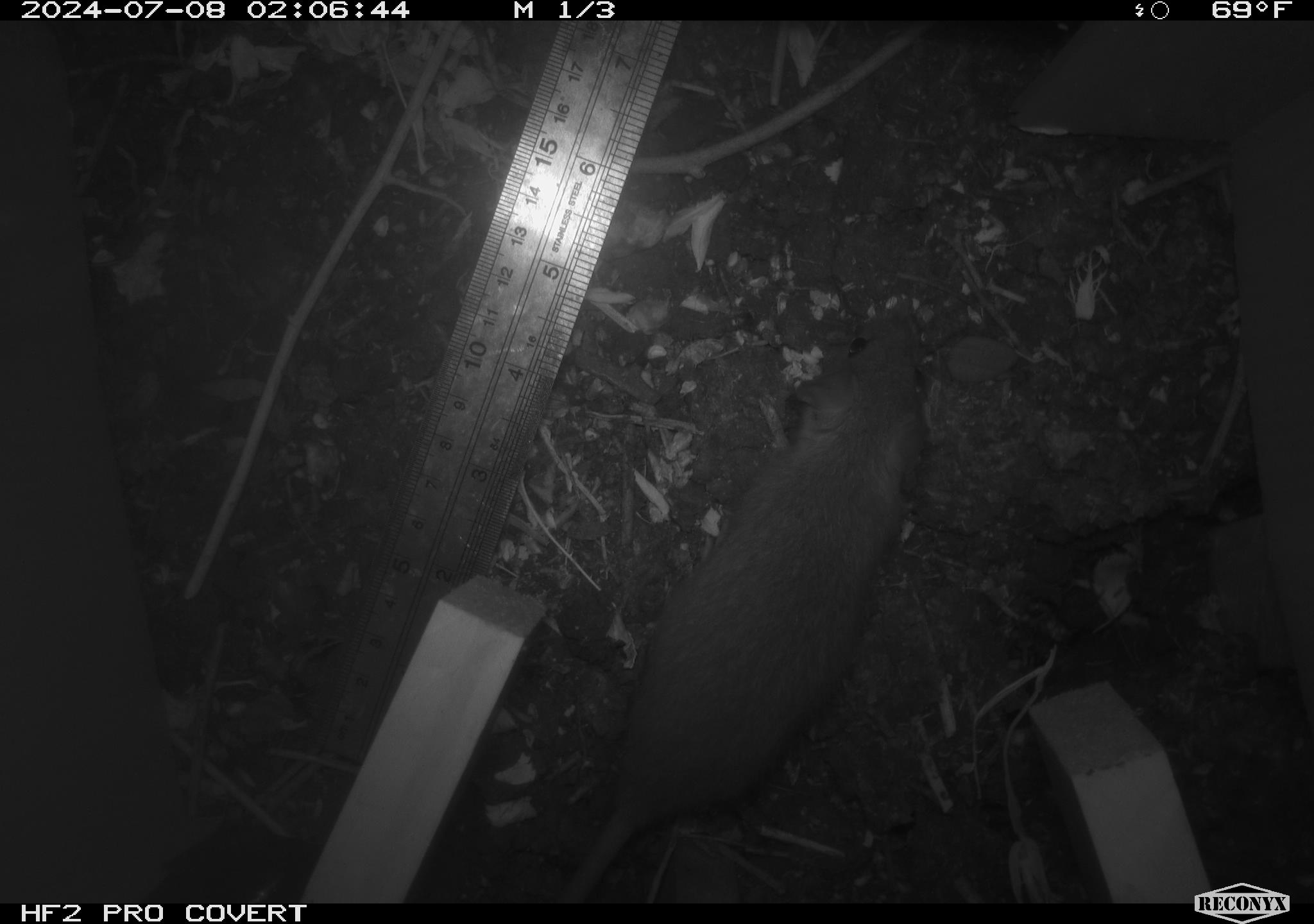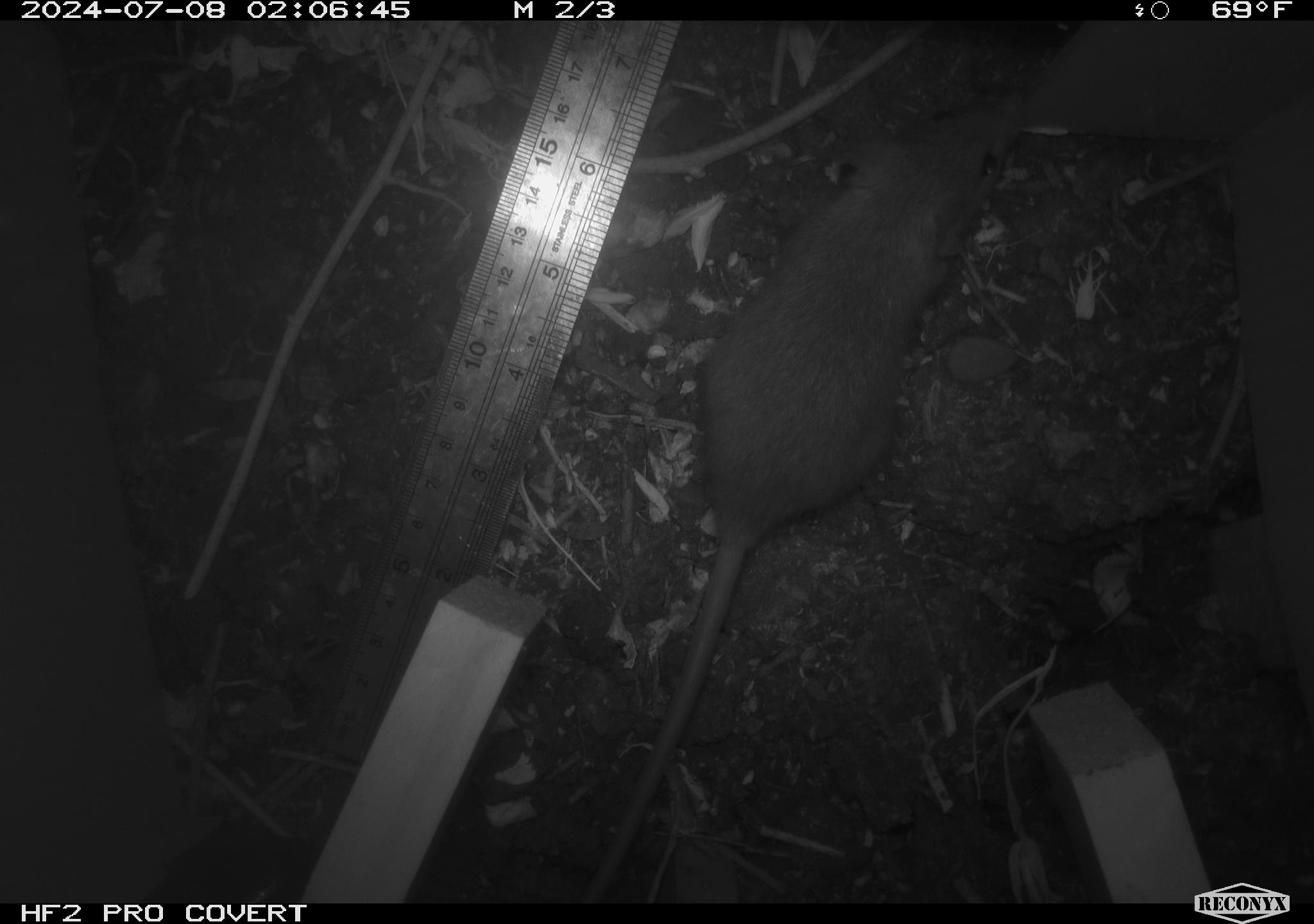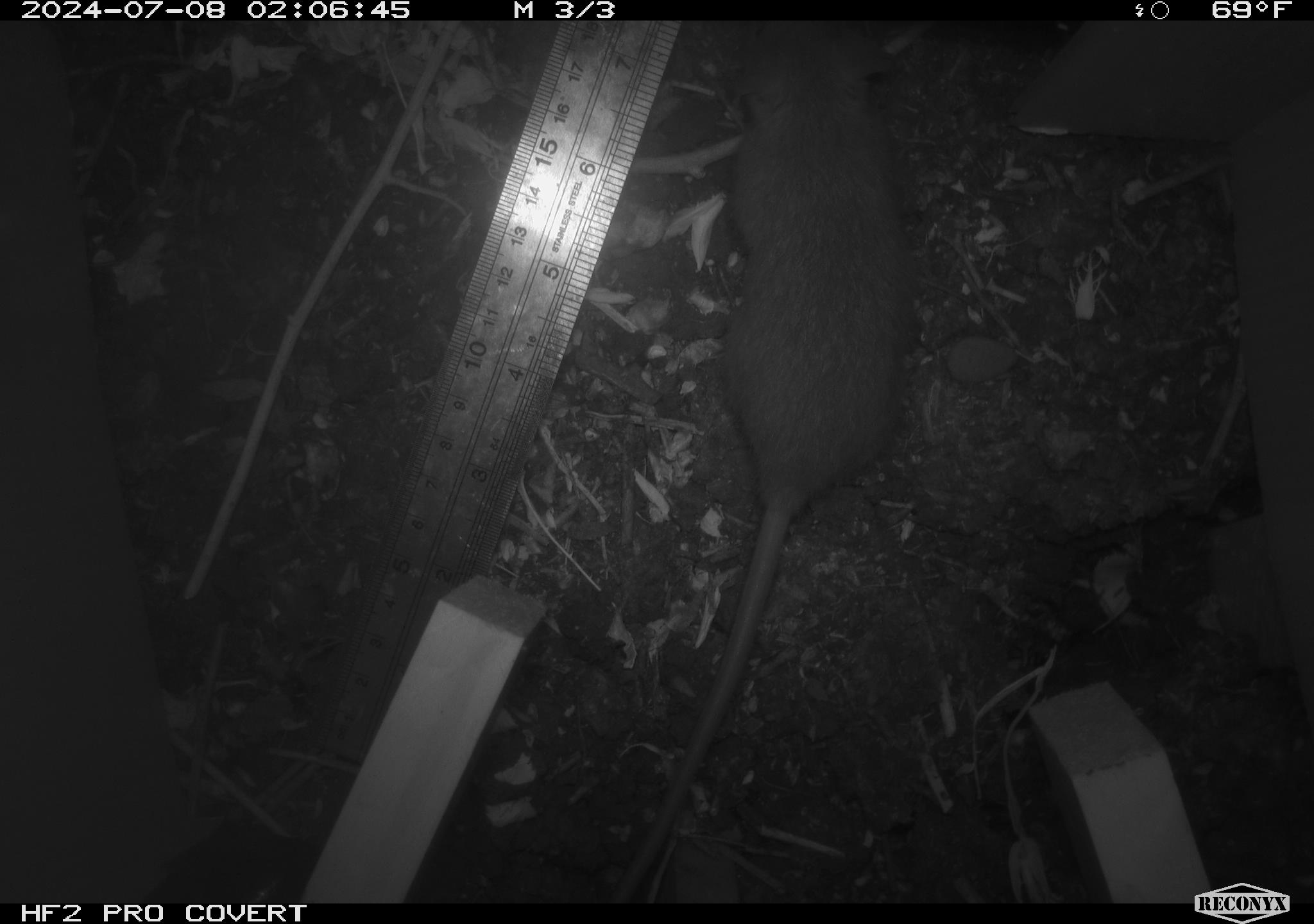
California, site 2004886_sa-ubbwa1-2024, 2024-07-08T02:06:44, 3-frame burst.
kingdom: Animalia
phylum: Chordata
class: Mammalia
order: Rodentia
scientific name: Rodentia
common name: mouse species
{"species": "mouse species (Rodentia)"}